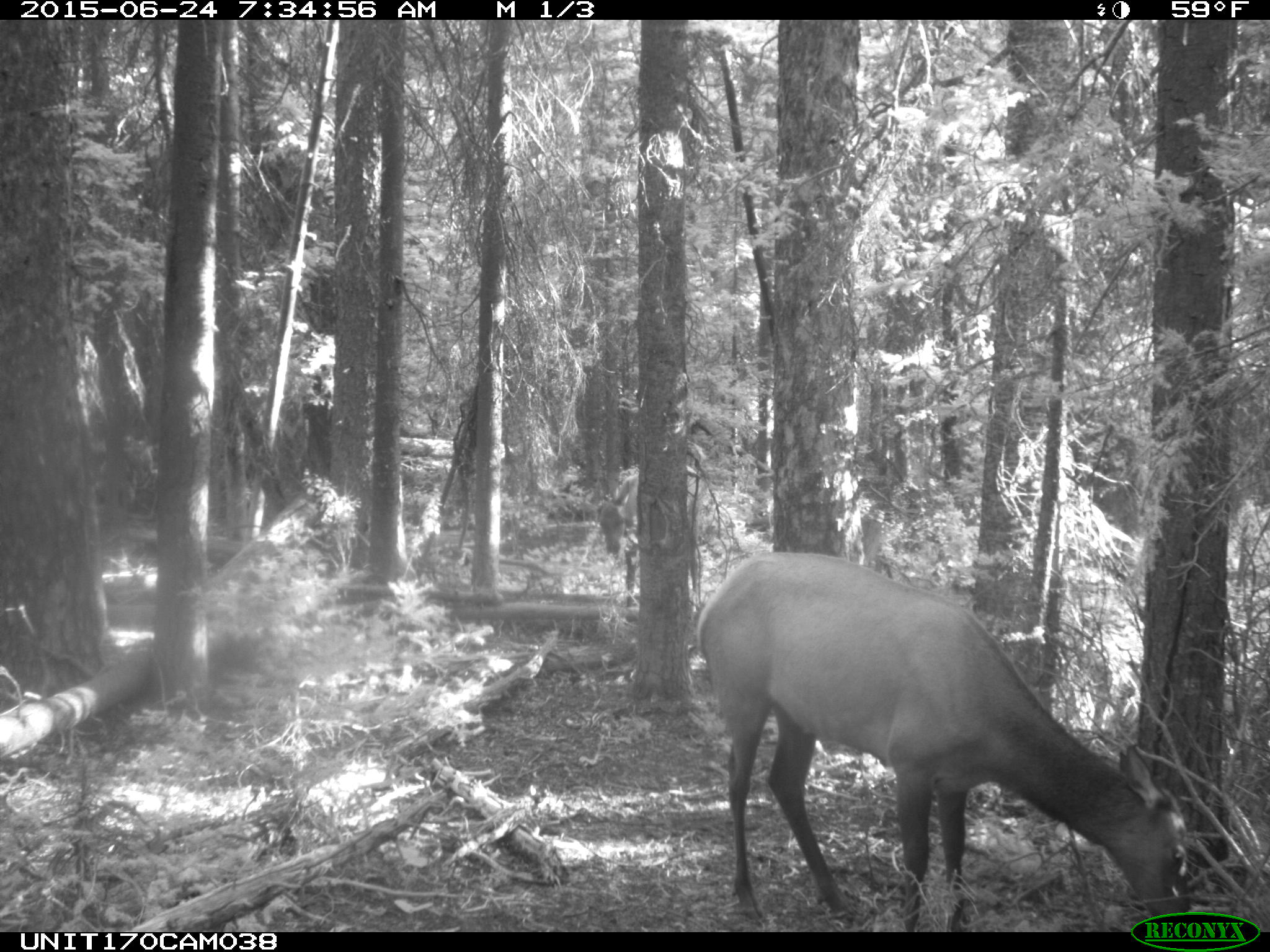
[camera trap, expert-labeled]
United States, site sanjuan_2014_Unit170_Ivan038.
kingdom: Animalia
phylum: Chordata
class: Mammalia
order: Artiodactyla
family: Cervidae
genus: Cervus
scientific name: Cervus elaphus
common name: red deer